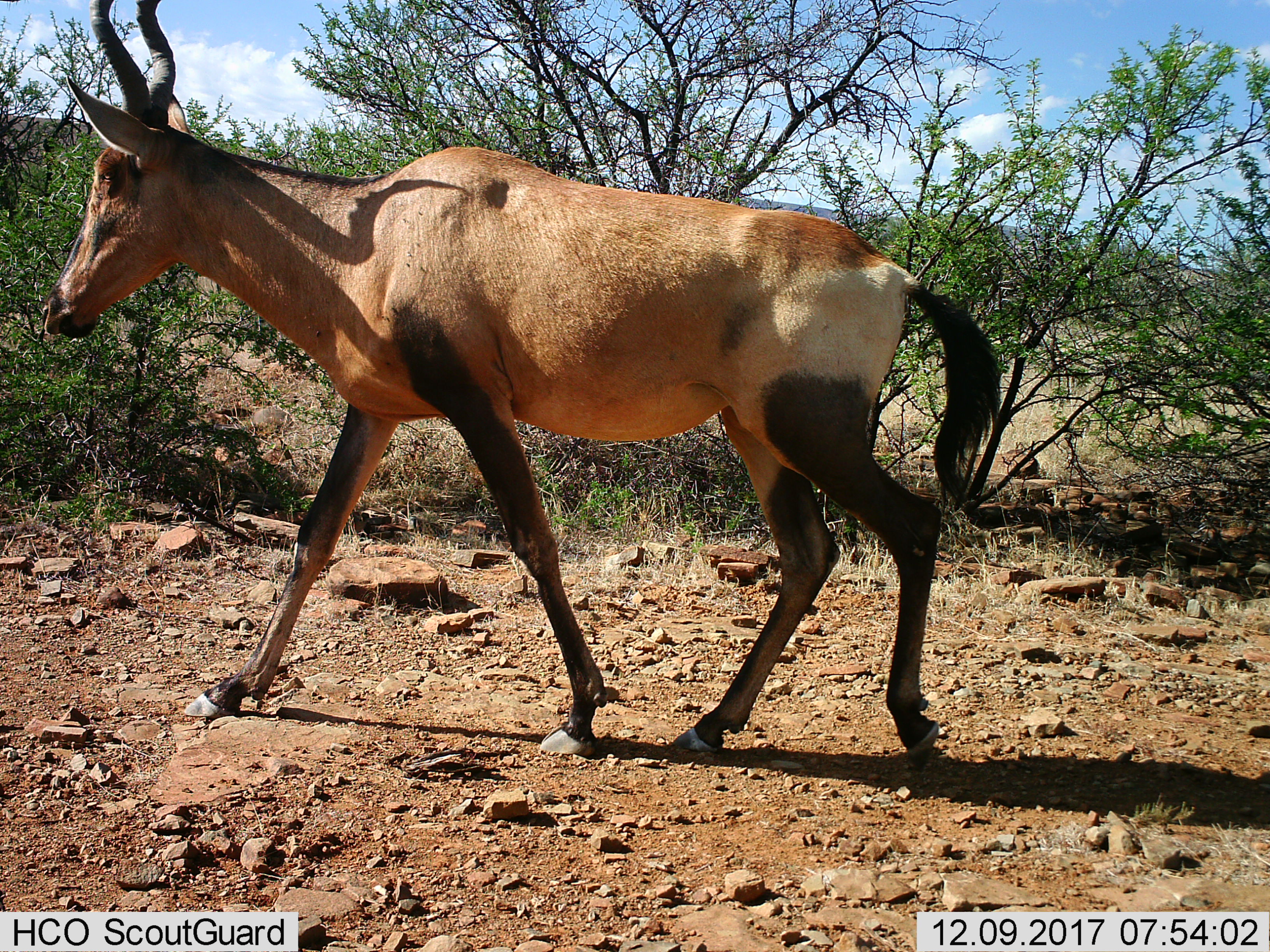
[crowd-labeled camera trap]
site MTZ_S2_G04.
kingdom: Animalia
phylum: Chordata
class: Mammalia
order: Artiodactyla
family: Bovidae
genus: Alcelaphus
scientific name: Alcelaphus buselaphus caama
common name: red hartebeest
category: hartebeestred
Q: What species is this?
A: Hartebeestred (red hartebeest) (Alcelaphus buselaphus caama).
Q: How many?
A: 1.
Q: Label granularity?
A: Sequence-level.